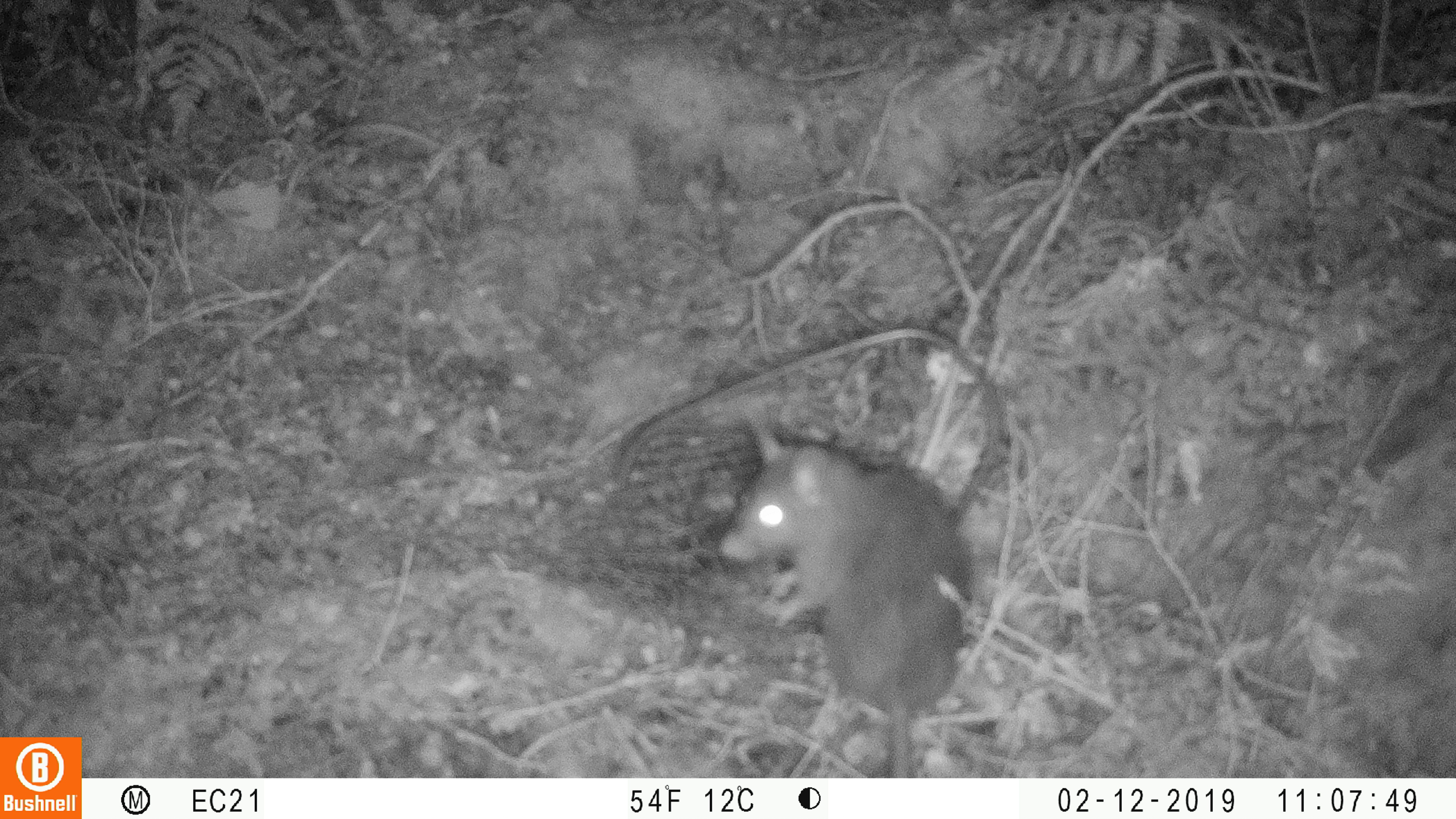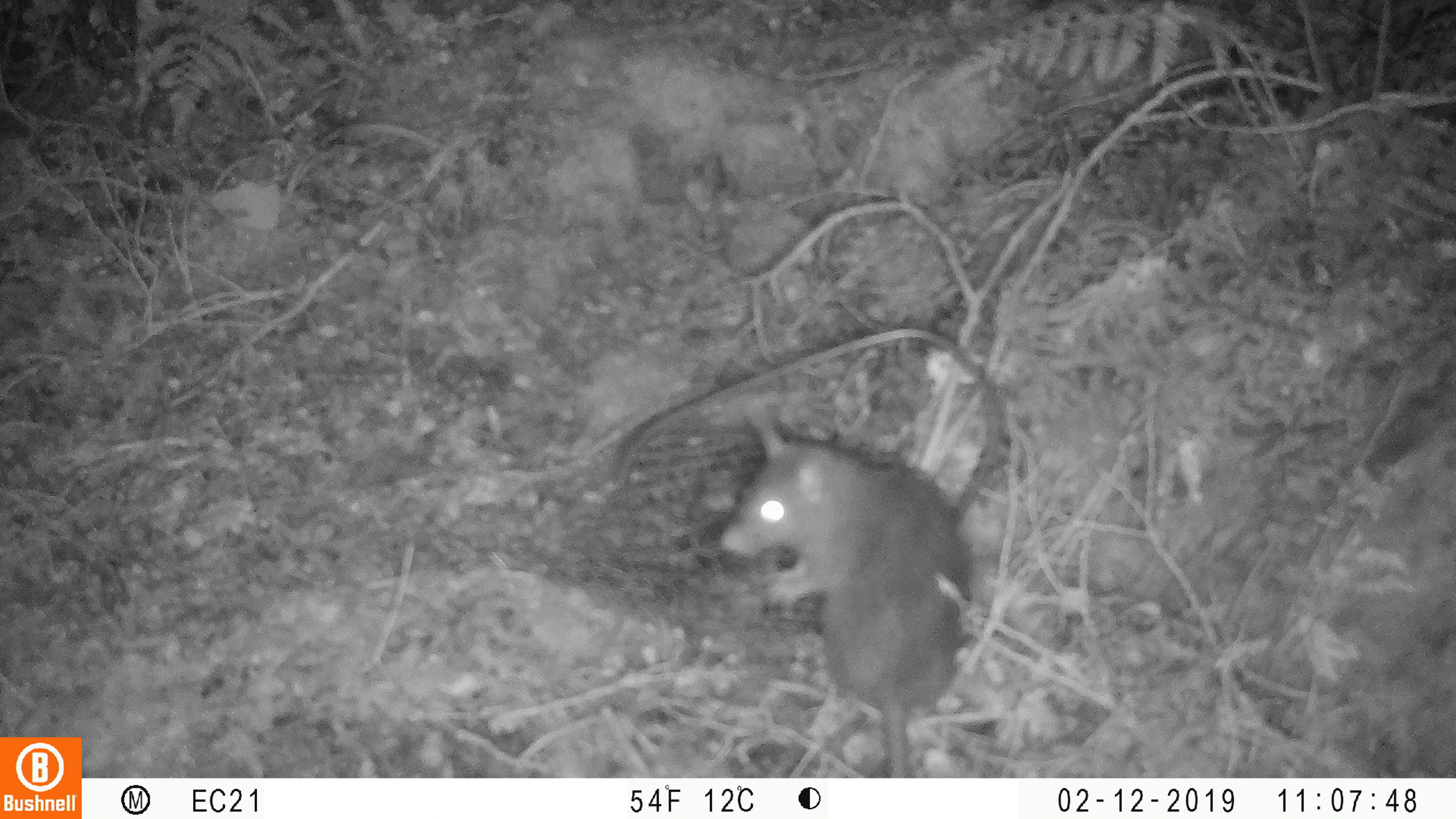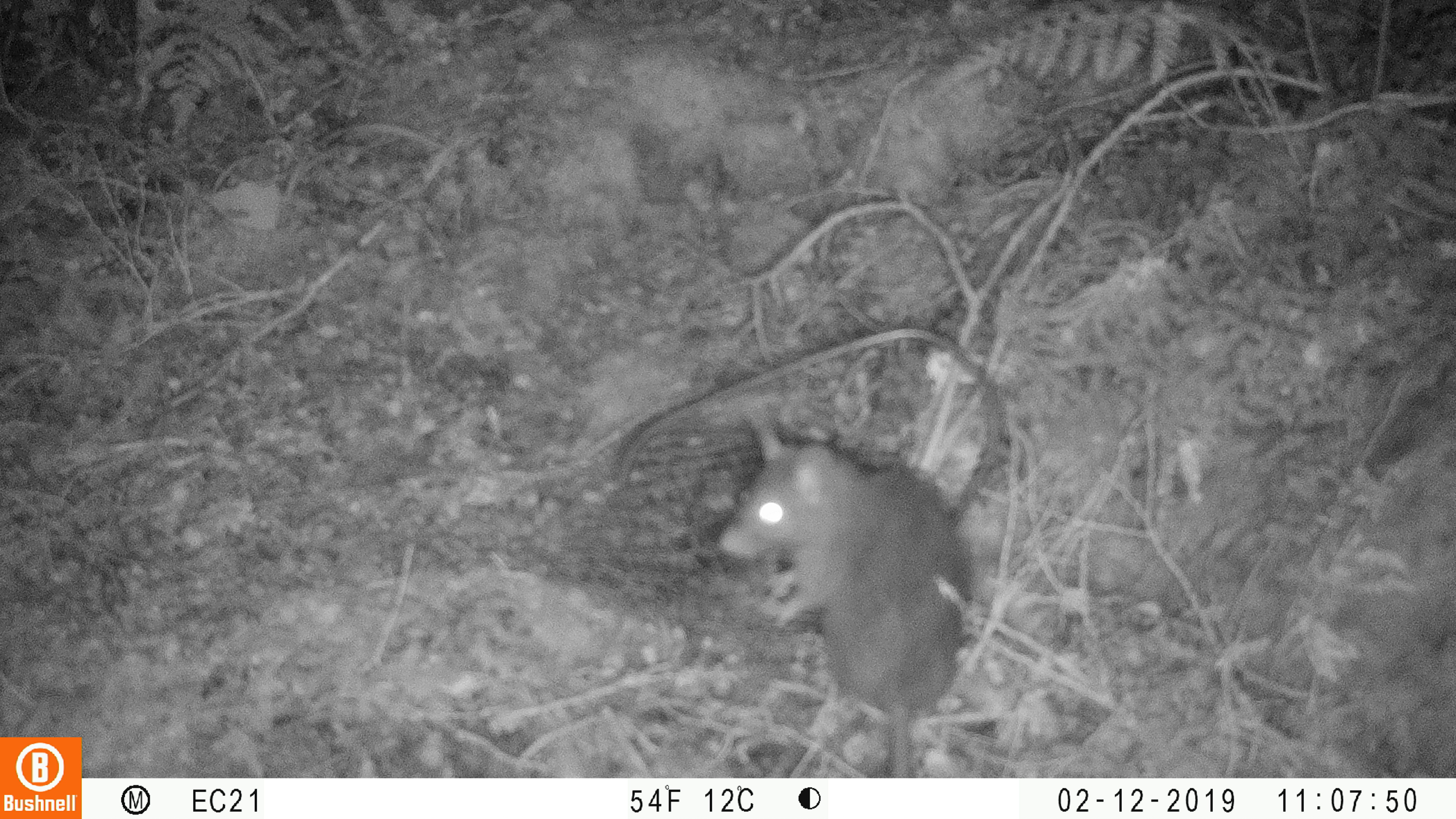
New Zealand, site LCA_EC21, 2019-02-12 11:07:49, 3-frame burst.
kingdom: Animalia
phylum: Chordata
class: Mammalia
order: Rodentia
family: Muridae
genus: Rattus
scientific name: Rattus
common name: rat